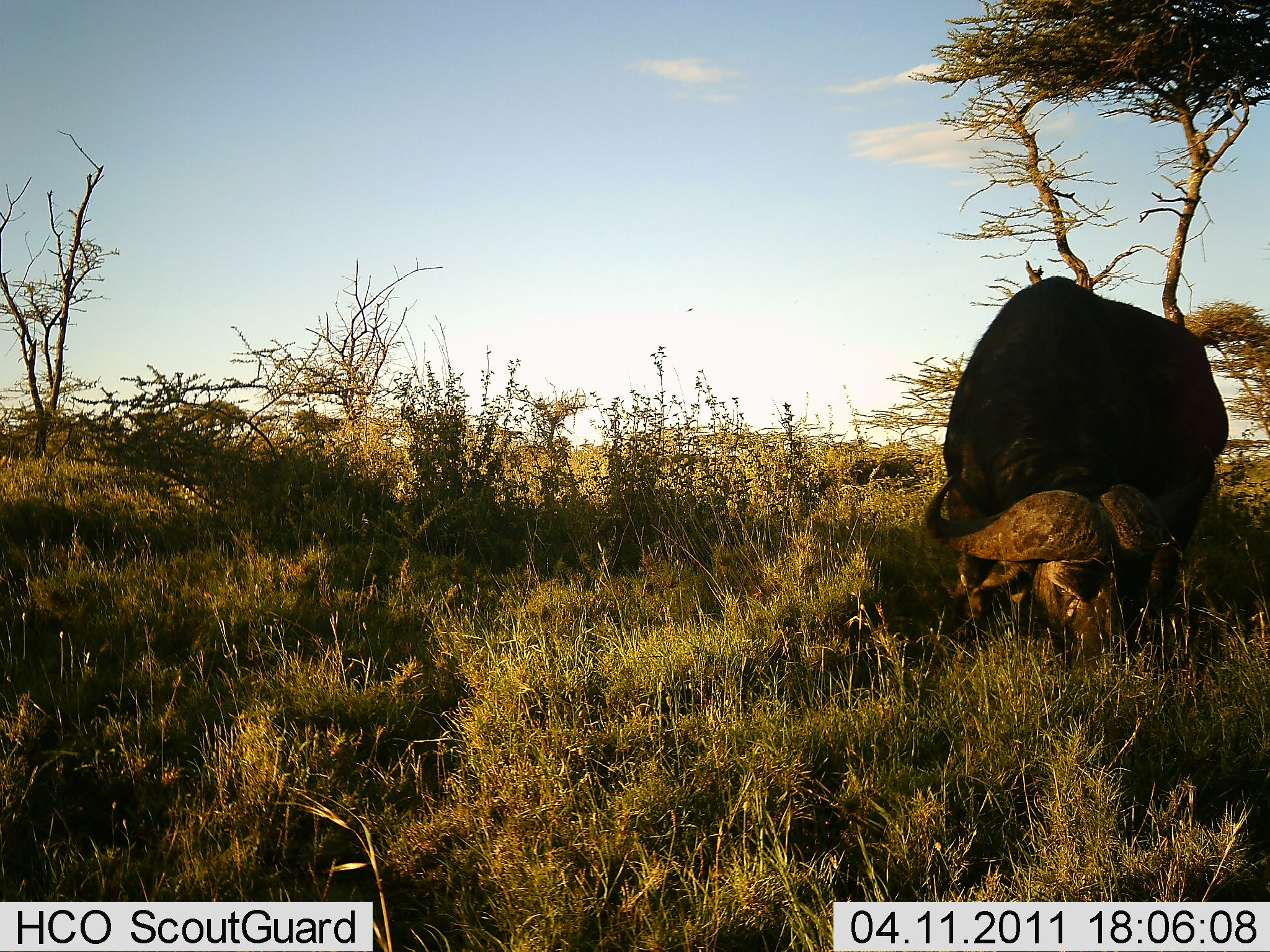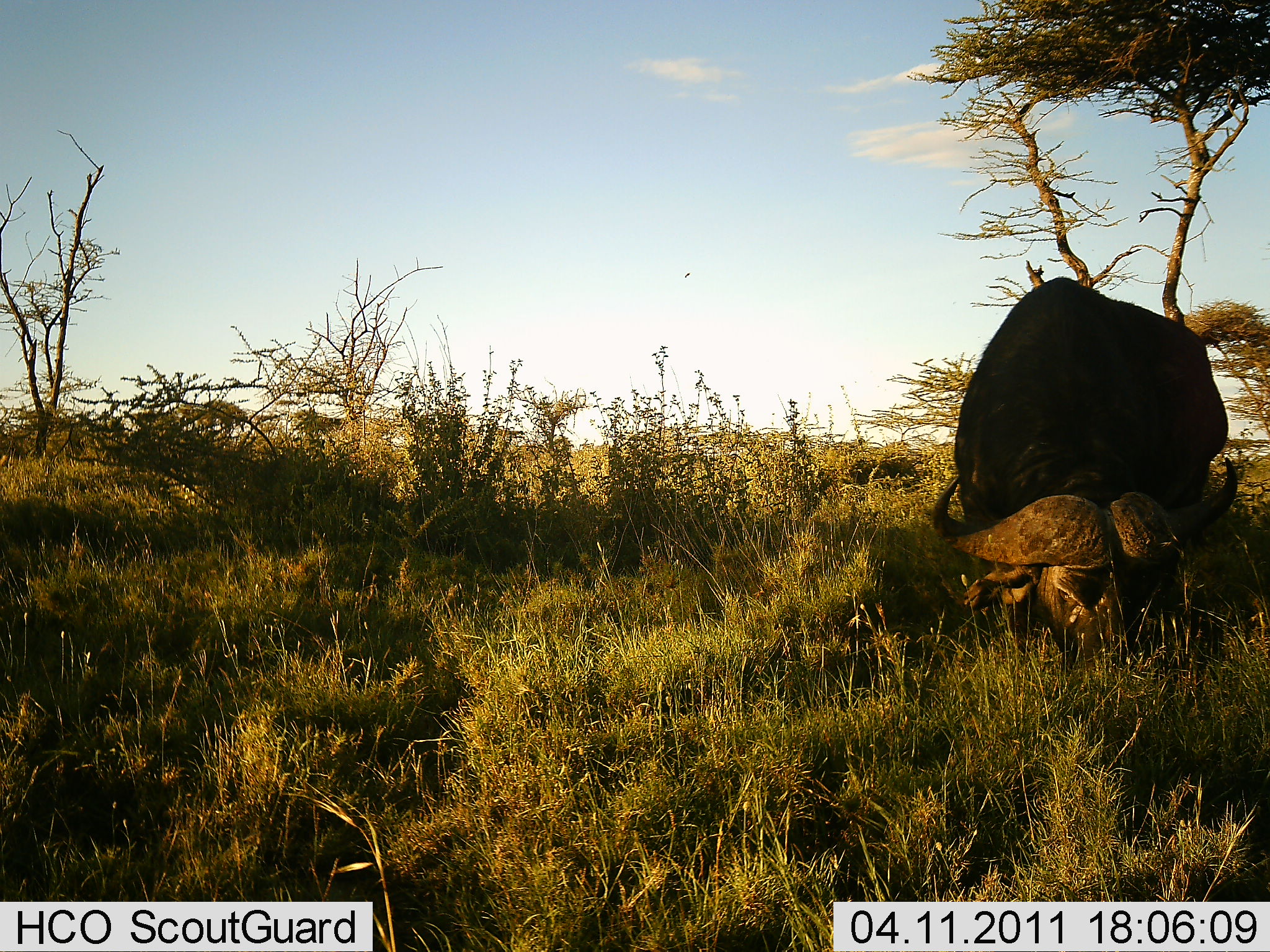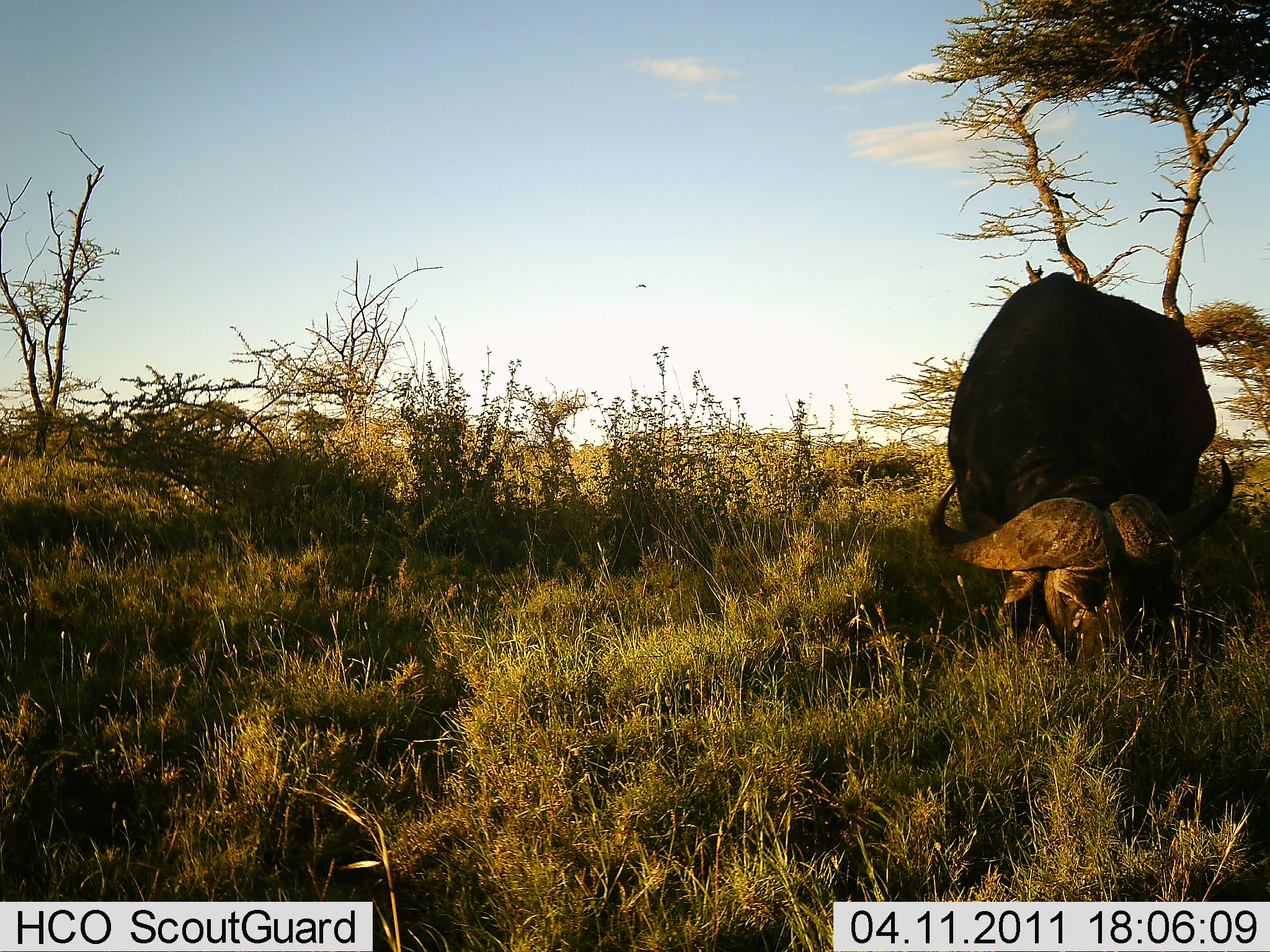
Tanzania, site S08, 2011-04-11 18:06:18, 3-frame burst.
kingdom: Animalia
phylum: Chordata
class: Mammalia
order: Artiodactyla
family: Bovidae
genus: Syncerus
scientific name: Syncerus caffer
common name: cape buffalo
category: buffalo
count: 1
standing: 18%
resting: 0%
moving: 0%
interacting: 0%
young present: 0%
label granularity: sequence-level